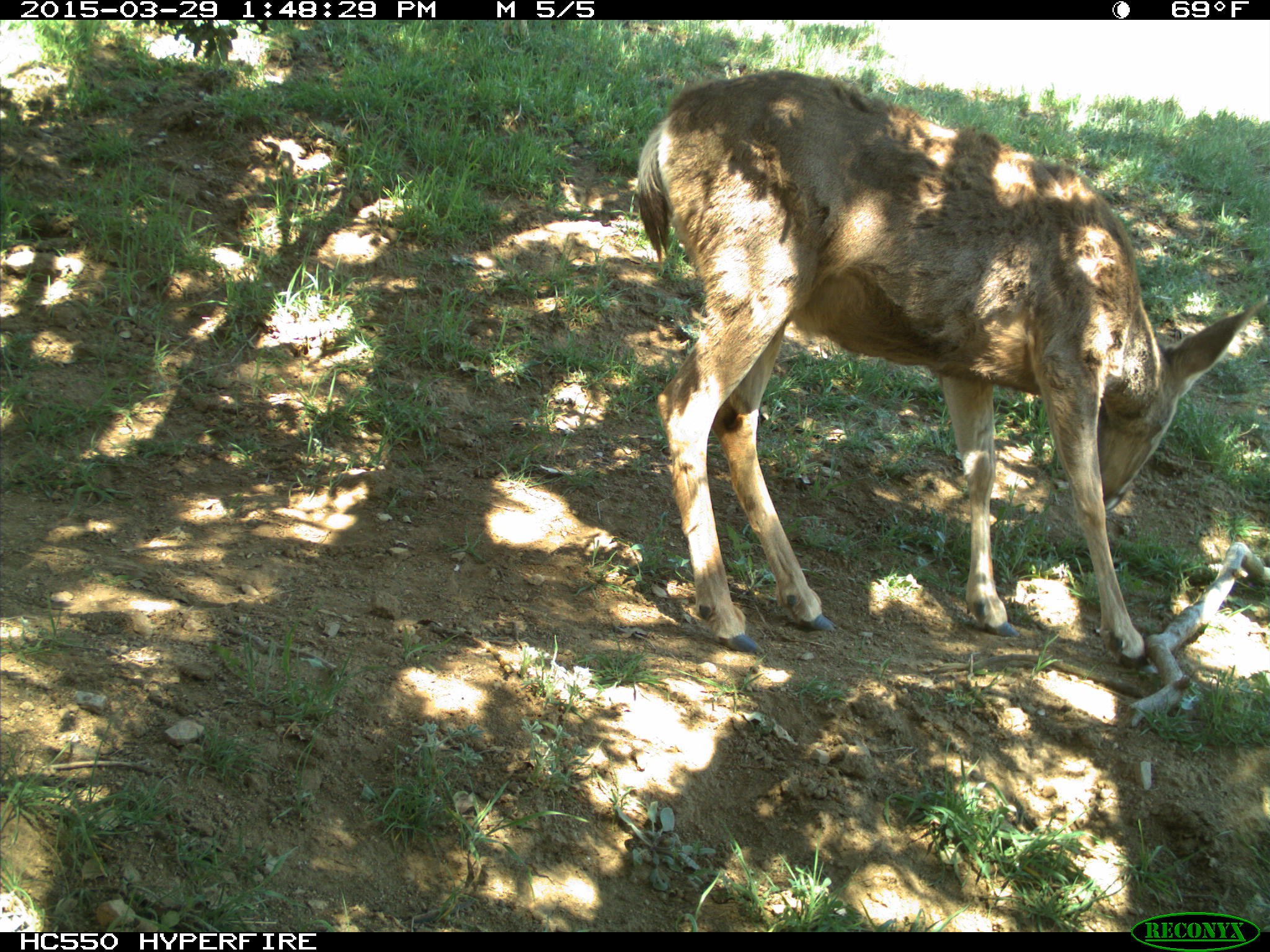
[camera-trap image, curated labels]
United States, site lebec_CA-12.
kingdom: Animalia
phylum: Chordata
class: Mammalia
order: Artiodactyla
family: Cervidae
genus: Odocoileus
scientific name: Odocoileus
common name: deer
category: unidentified deer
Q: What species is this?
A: Unidentified deer (deer) (Odocoileus).